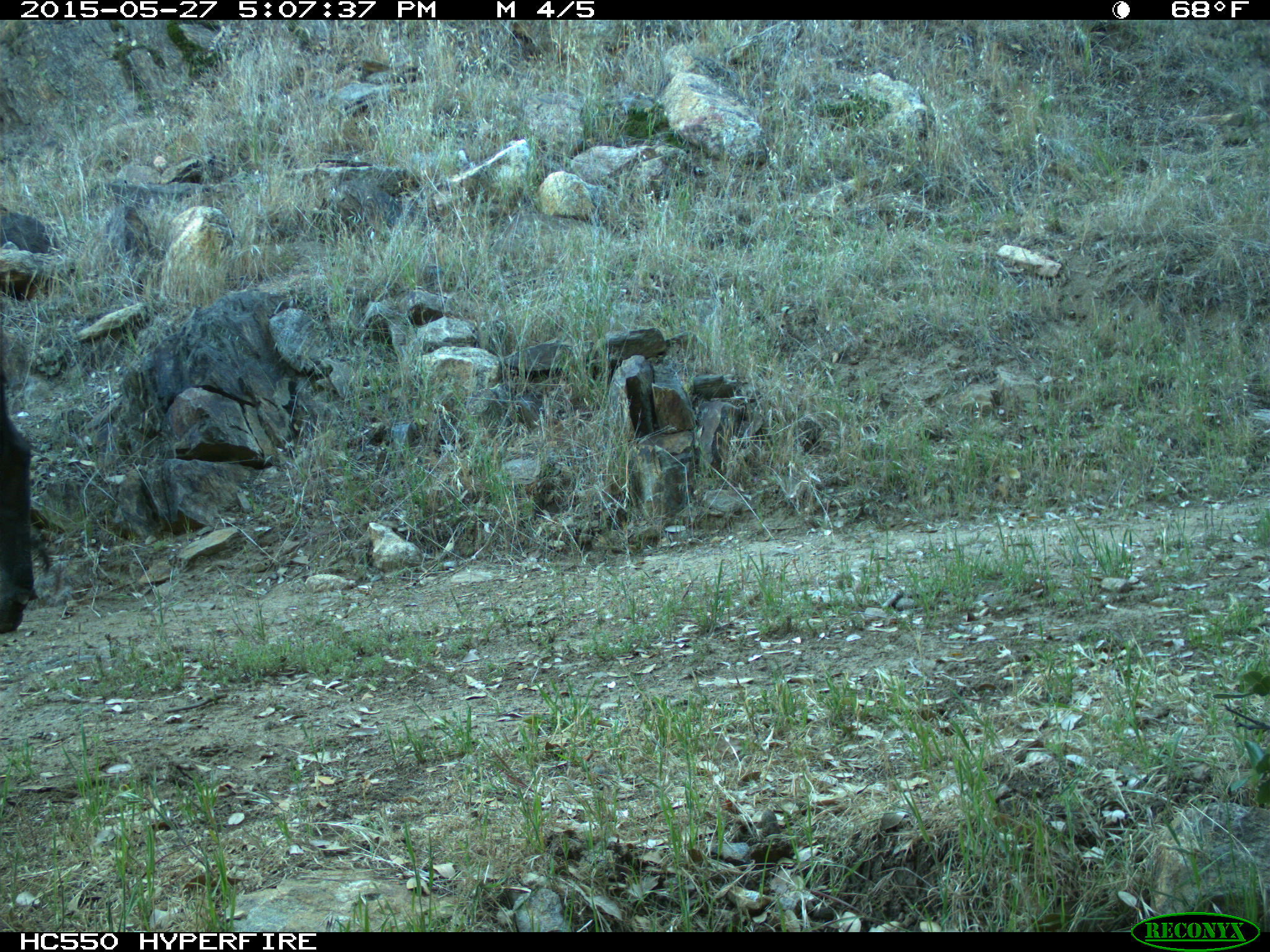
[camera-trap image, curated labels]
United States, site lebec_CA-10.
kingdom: Animalia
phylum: Chordata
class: Mammalia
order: Artiodactyla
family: Bovidae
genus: Bos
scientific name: Bos taurus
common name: domestic cow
Bos taurus (domestic cow).